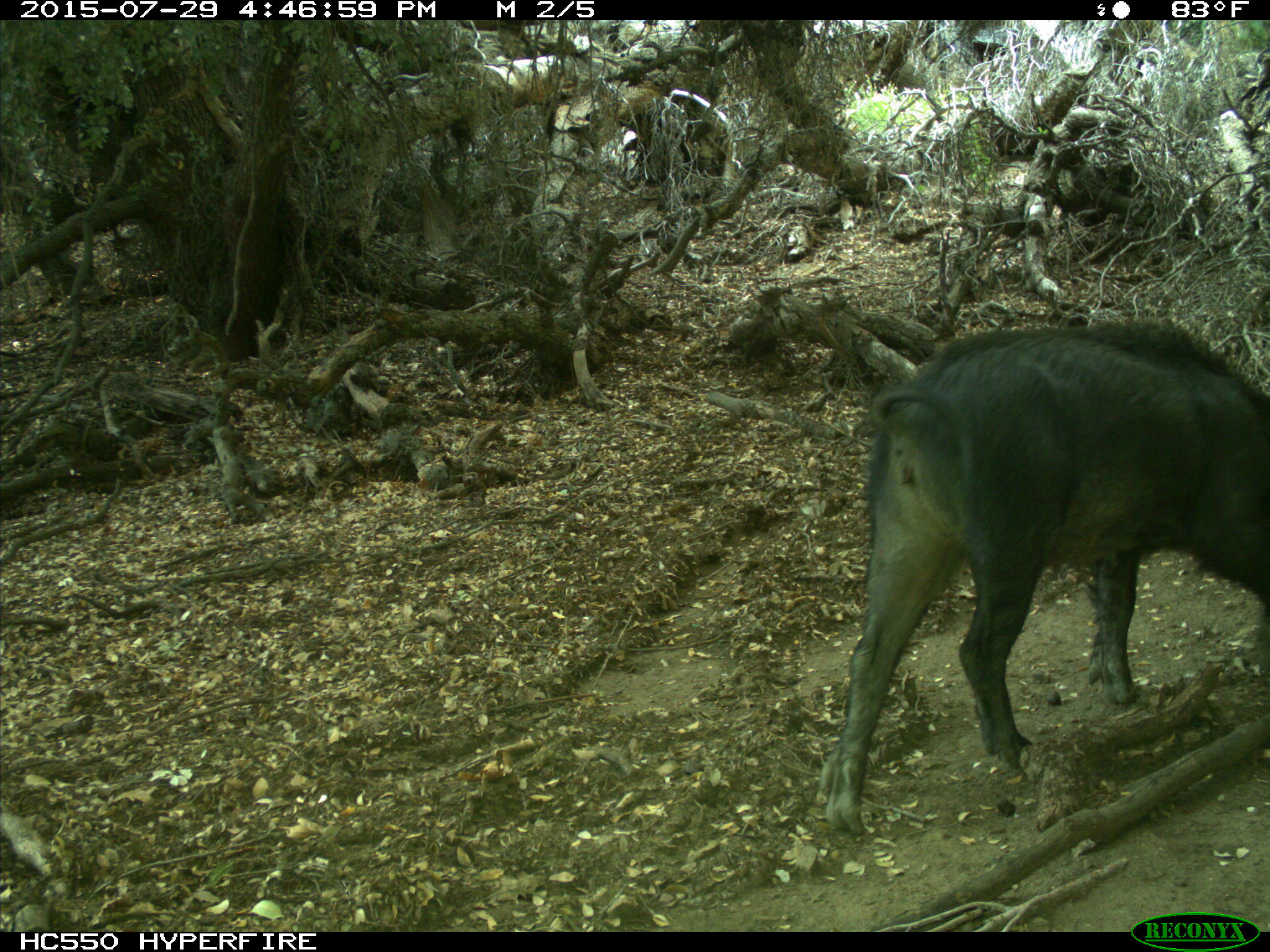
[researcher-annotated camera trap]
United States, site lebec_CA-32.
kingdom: Animalia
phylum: Chordata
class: Mammalia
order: Artiodactyla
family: Suidae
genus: Sus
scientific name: Sus scrofa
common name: wild boar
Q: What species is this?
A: Sus scrofa (wild boar).